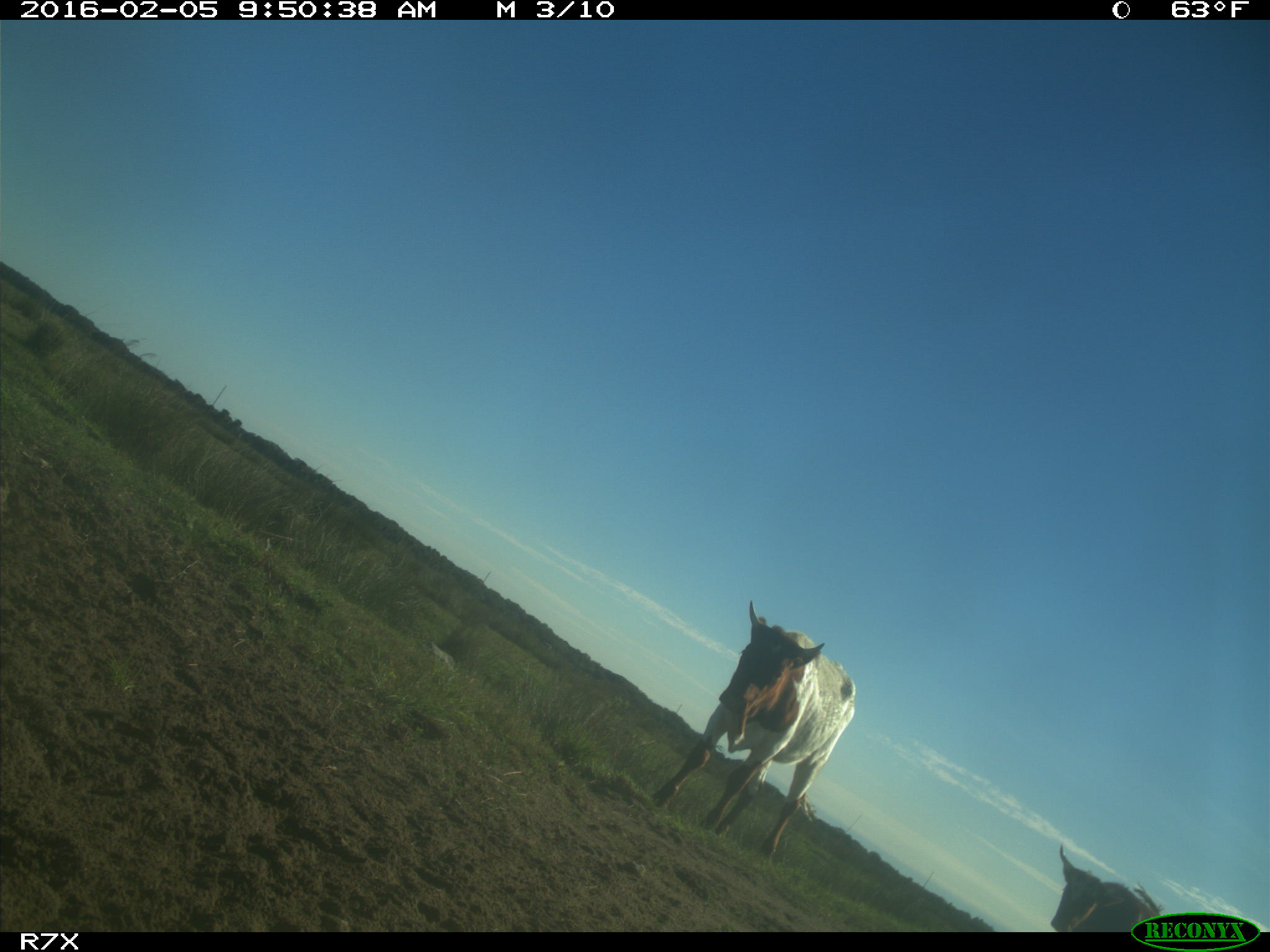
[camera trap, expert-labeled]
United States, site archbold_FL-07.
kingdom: Animalia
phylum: Chordata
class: Mammalia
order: Artiodactyla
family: Bovidae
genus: Bos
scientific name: Bos taurus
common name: domestic cow